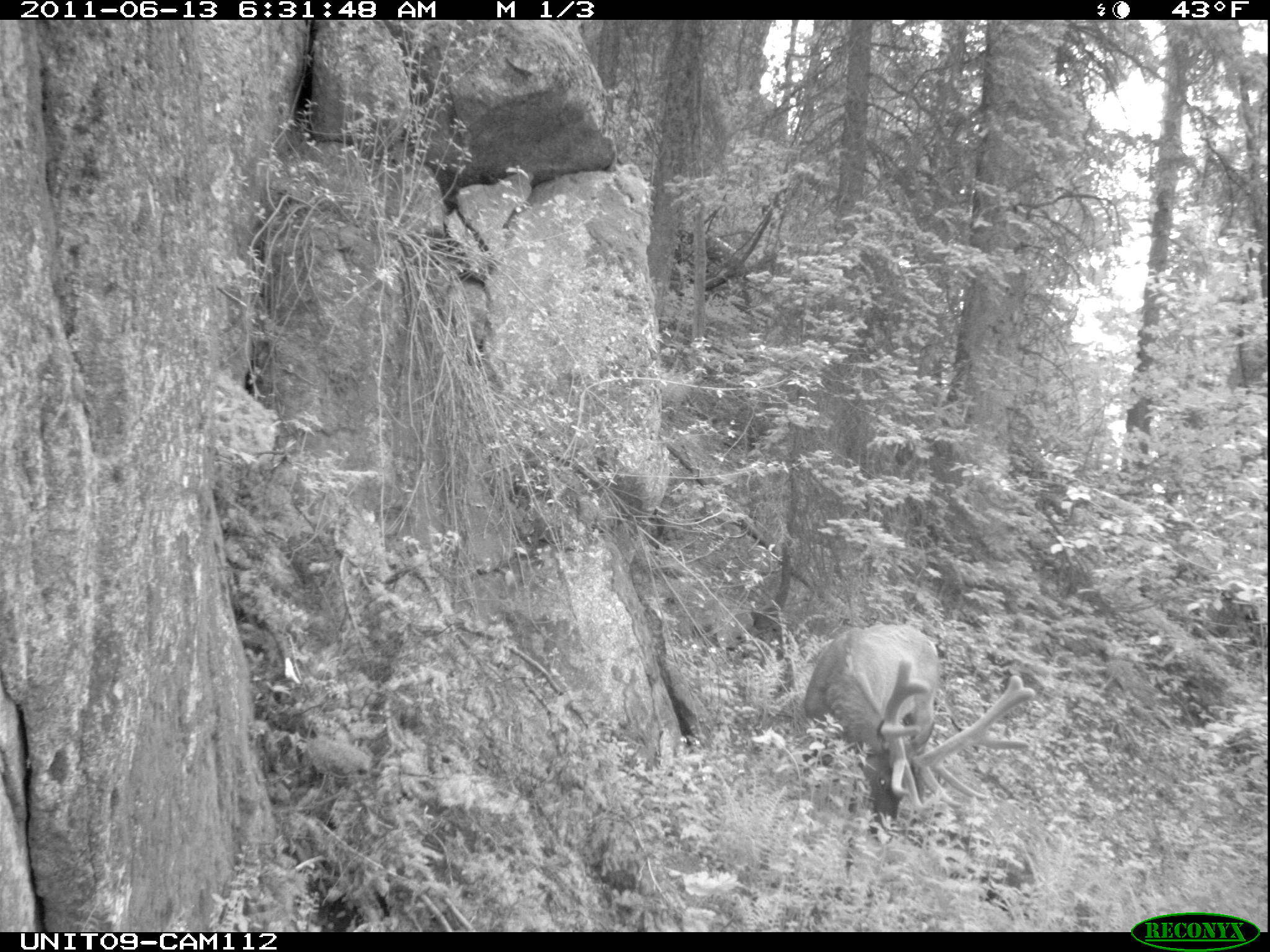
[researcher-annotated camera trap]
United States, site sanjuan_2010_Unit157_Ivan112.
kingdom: Animalia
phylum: Chordata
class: Mammalia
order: Artiodactyla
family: Cervidae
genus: Cervus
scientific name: Cervus elaphus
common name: red deer